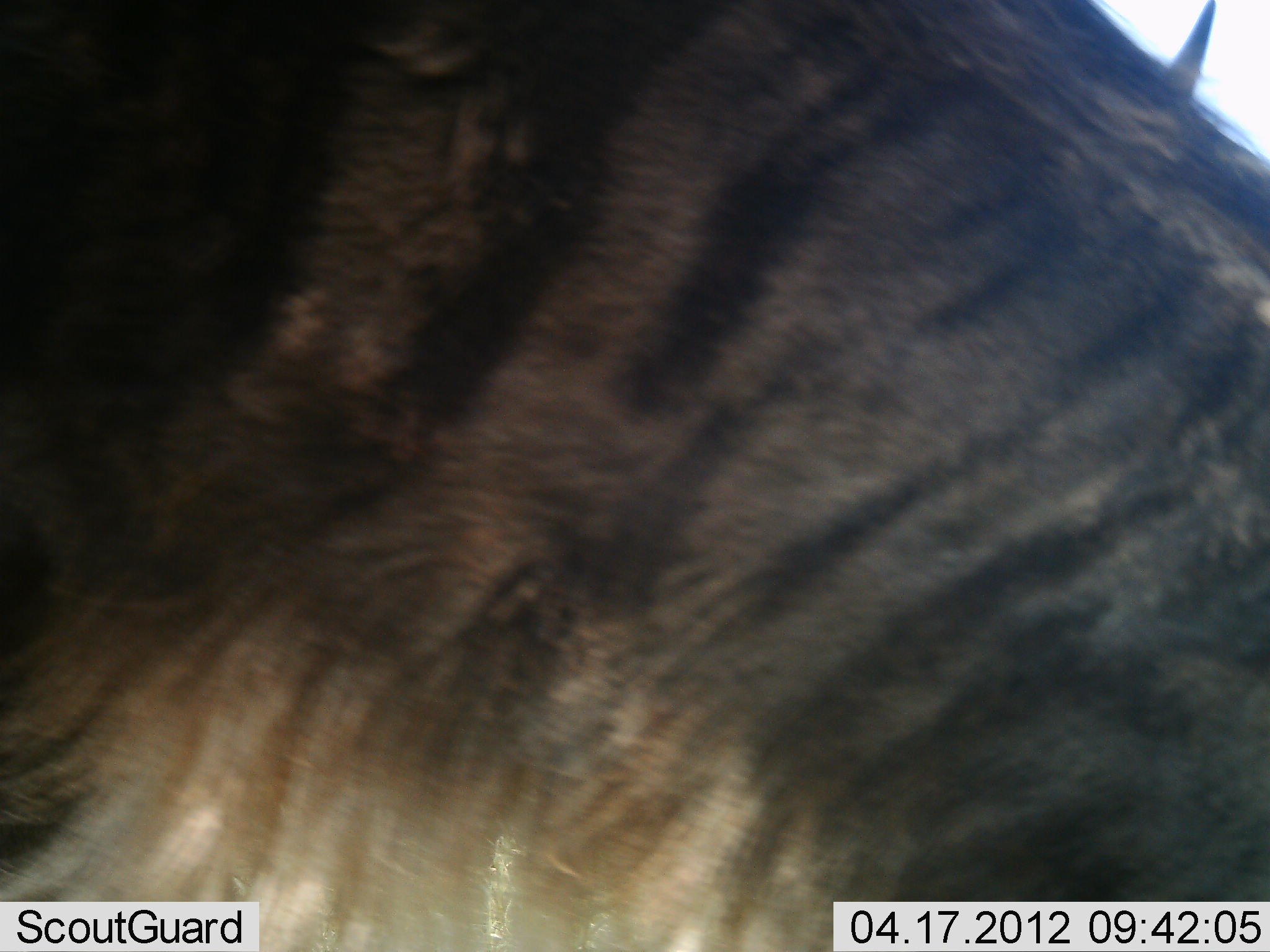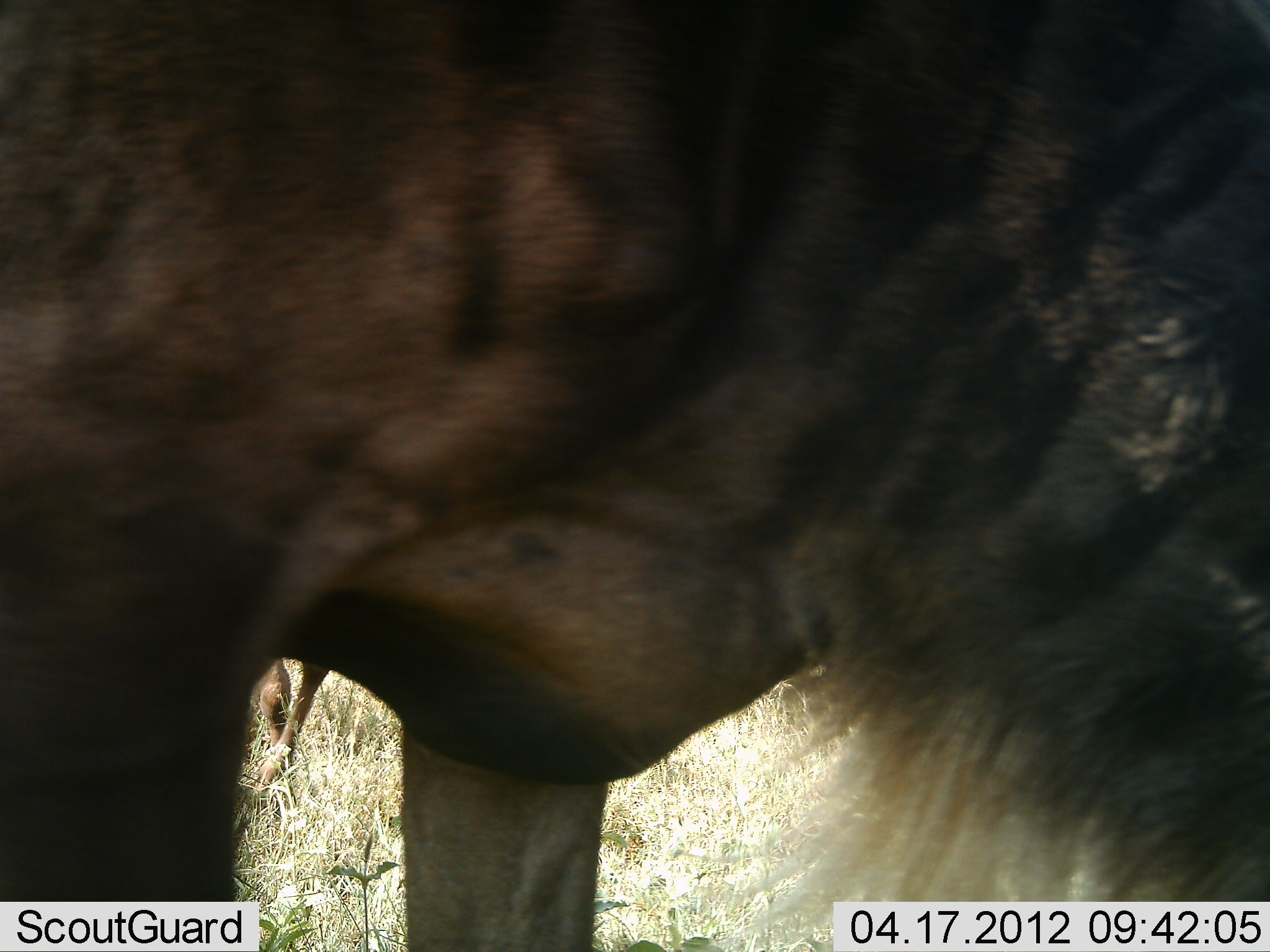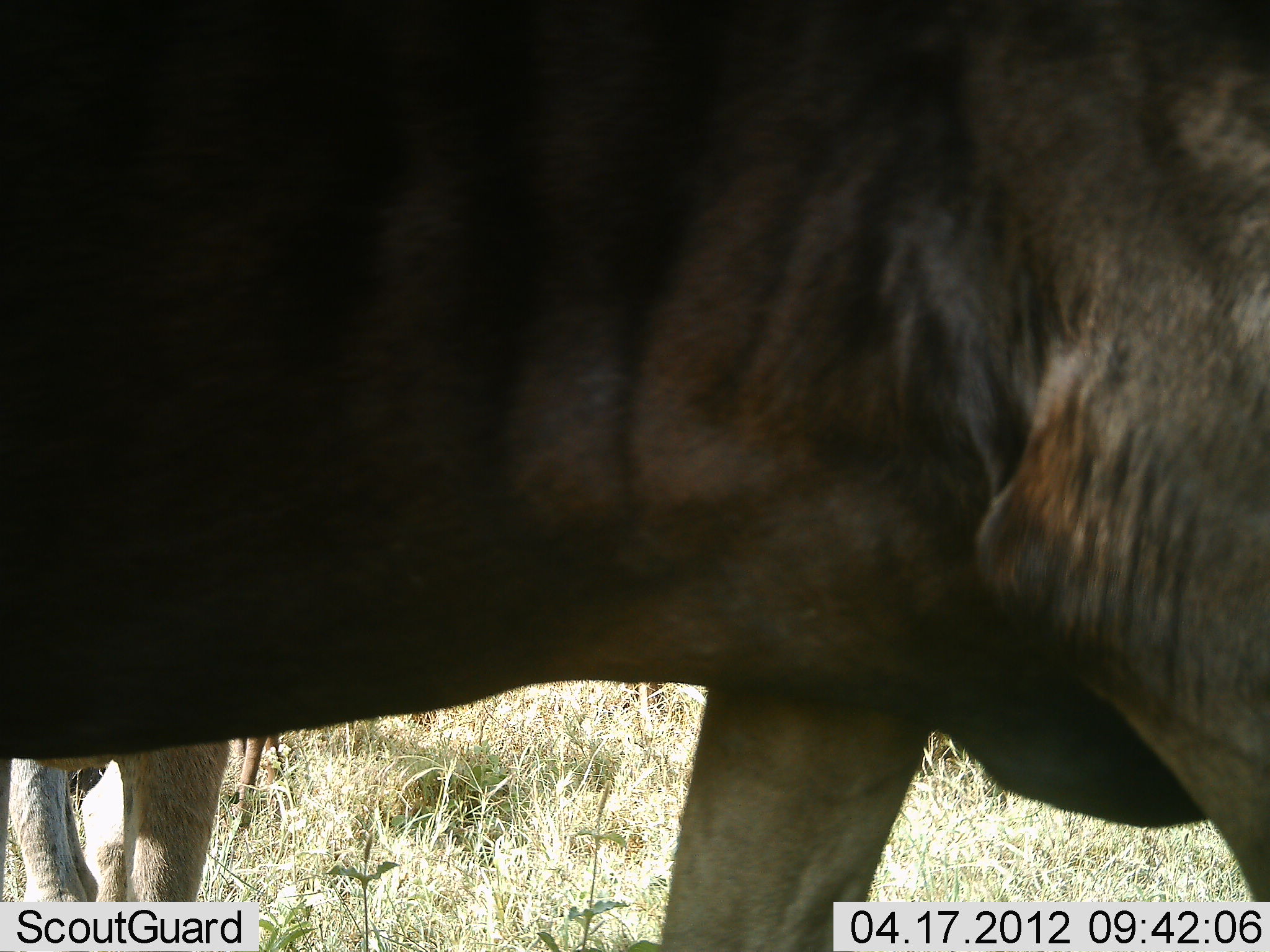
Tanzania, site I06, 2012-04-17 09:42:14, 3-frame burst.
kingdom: Animalia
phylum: Chordata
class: Mammalia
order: Artiodactyla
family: Bovidae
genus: Connochaetes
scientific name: Connochaetes taurinus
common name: blue wildebeest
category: wildebeest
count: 1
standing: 52%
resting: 4%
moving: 28%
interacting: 0%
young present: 12%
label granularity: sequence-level